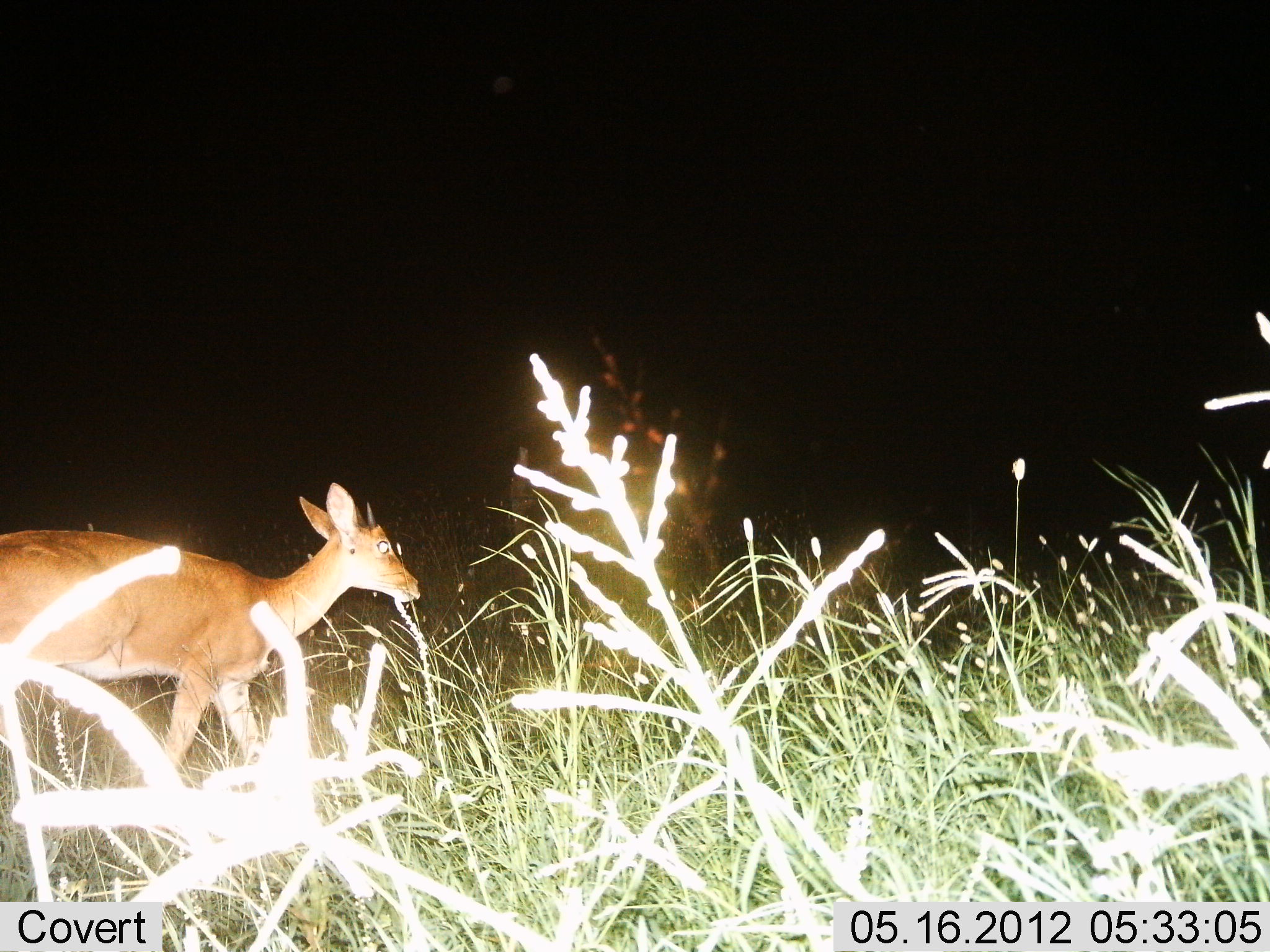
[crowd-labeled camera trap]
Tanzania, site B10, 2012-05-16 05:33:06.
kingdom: Animalia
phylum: Chordata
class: Mammalia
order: Artiodactyla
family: Bovidae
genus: Redunca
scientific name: Redunca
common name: reedbuck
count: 1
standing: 27%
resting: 0%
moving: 77%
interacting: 0%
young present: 0%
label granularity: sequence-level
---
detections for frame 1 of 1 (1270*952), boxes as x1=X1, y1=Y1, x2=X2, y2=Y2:
animal: x1=0, y1=483, x2=422, y2=846